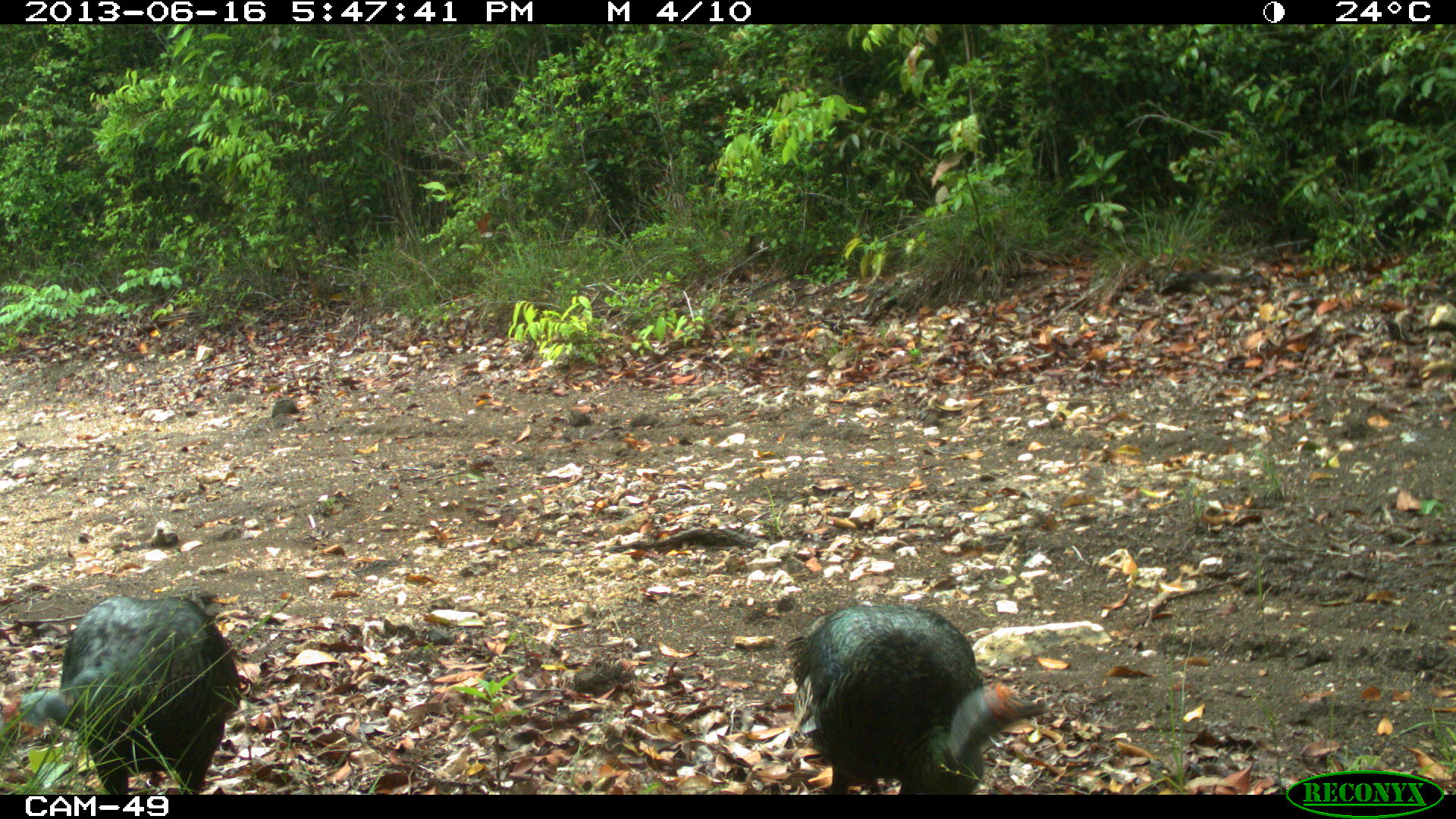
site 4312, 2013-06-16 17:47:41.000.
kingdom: Animalia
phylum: Chordata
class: Aves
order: Galliformes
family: Phasianidae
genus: Meleagris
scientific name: Meleagris ocellata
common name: ocellated turkey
Meleagris ocellata (ocellated turkey), count 2.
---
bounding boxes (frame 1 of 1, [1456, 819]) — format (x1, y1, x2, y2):
meleagris ocellata: (785, 604, 1047, 795); (0, 592, 242, 794)